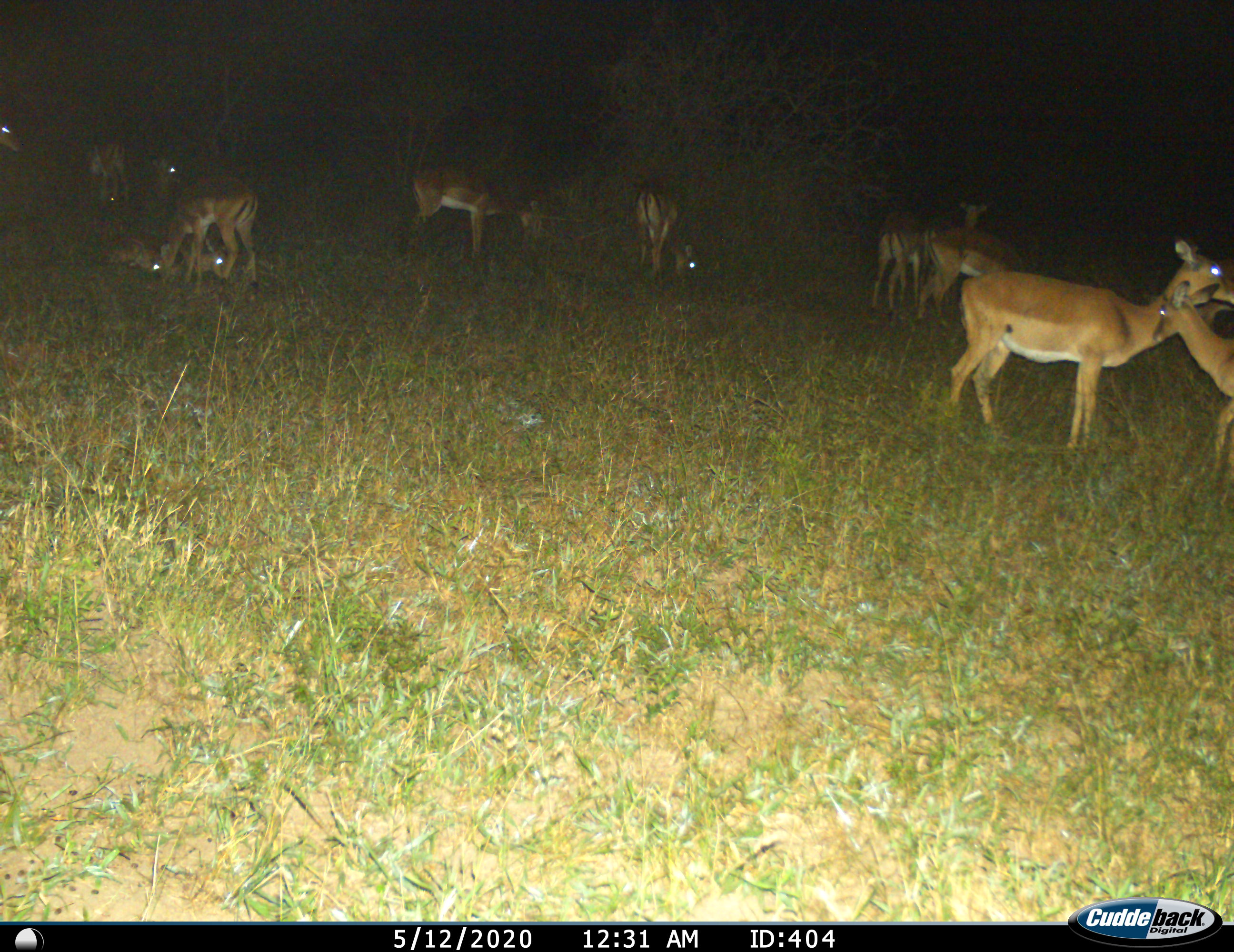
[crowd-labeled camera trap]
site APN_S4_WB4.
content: unidentified animal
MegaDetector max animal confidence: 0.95